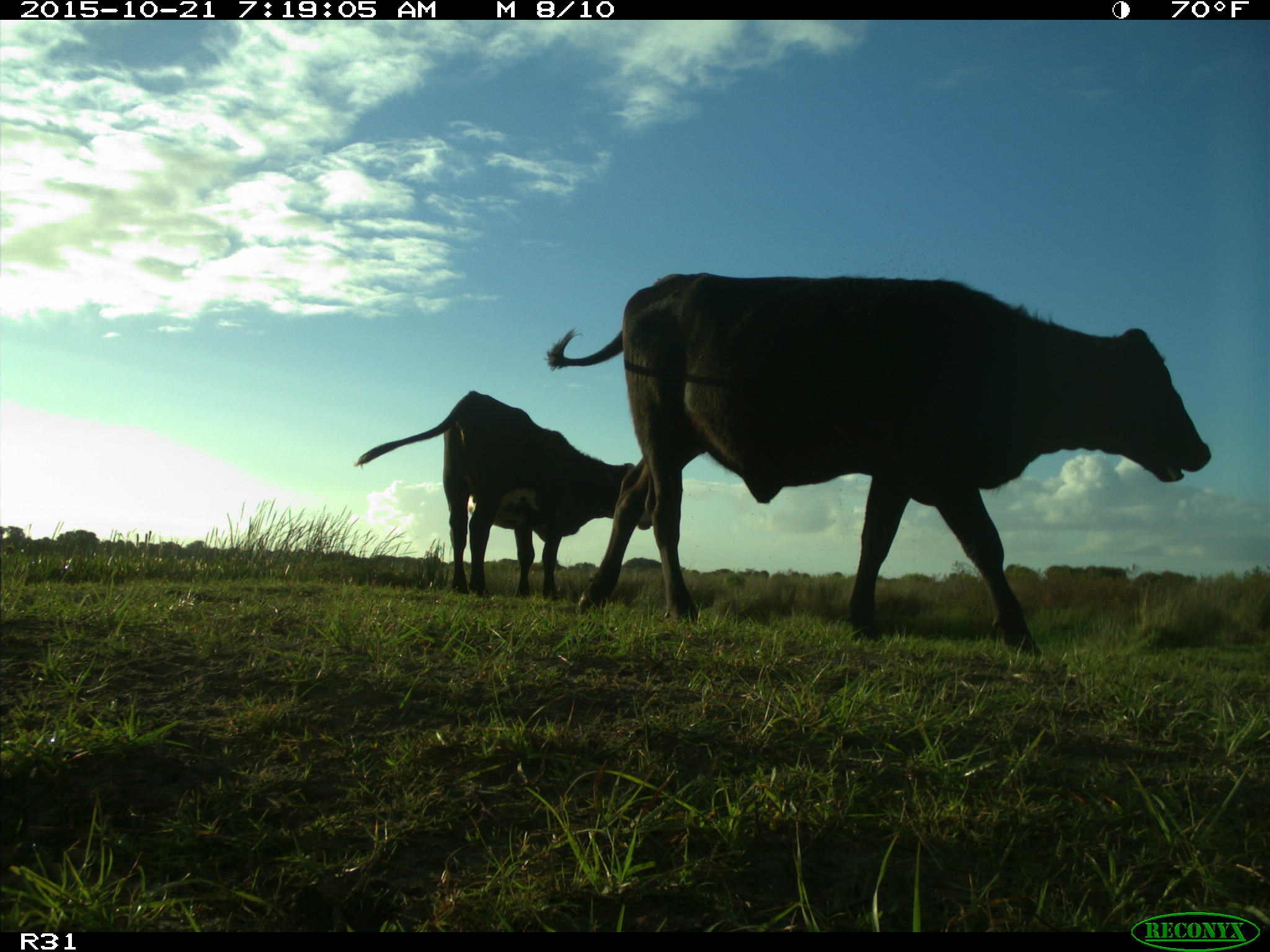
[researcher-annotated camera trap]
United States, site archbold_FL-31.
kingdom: Animalia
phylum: Chordata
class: Mammalia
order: Artiodactyla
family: Bovidae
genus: Bos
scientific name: Bos taurus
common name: domestic cow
Bos taurus (domestic cow).